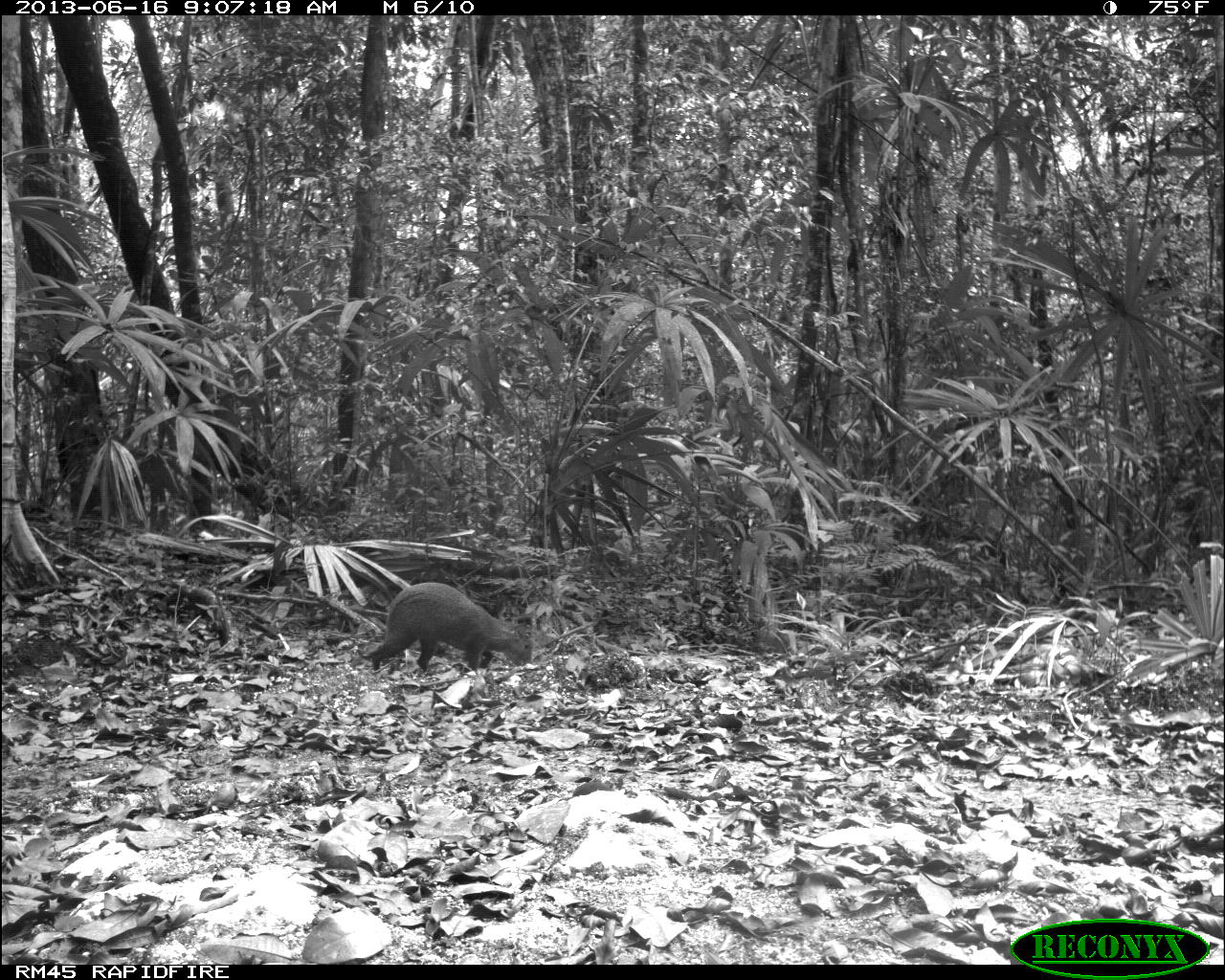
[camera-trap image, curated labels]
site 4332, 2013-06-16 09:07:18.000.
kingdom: Animalia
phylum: Chordata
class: Mammalia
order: Rodentia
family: Dasyproctidae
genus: Dasyprocta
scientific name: Dasyprocta punctata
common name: central american agouti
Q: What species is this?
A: Dasyprocta punctata (central american agouti).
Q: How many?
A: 1.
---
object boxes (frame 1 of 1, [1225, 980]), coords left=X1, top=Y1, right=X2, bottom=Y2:
dasyprocta punctata: left=371, top=581, right=533, bottom=673